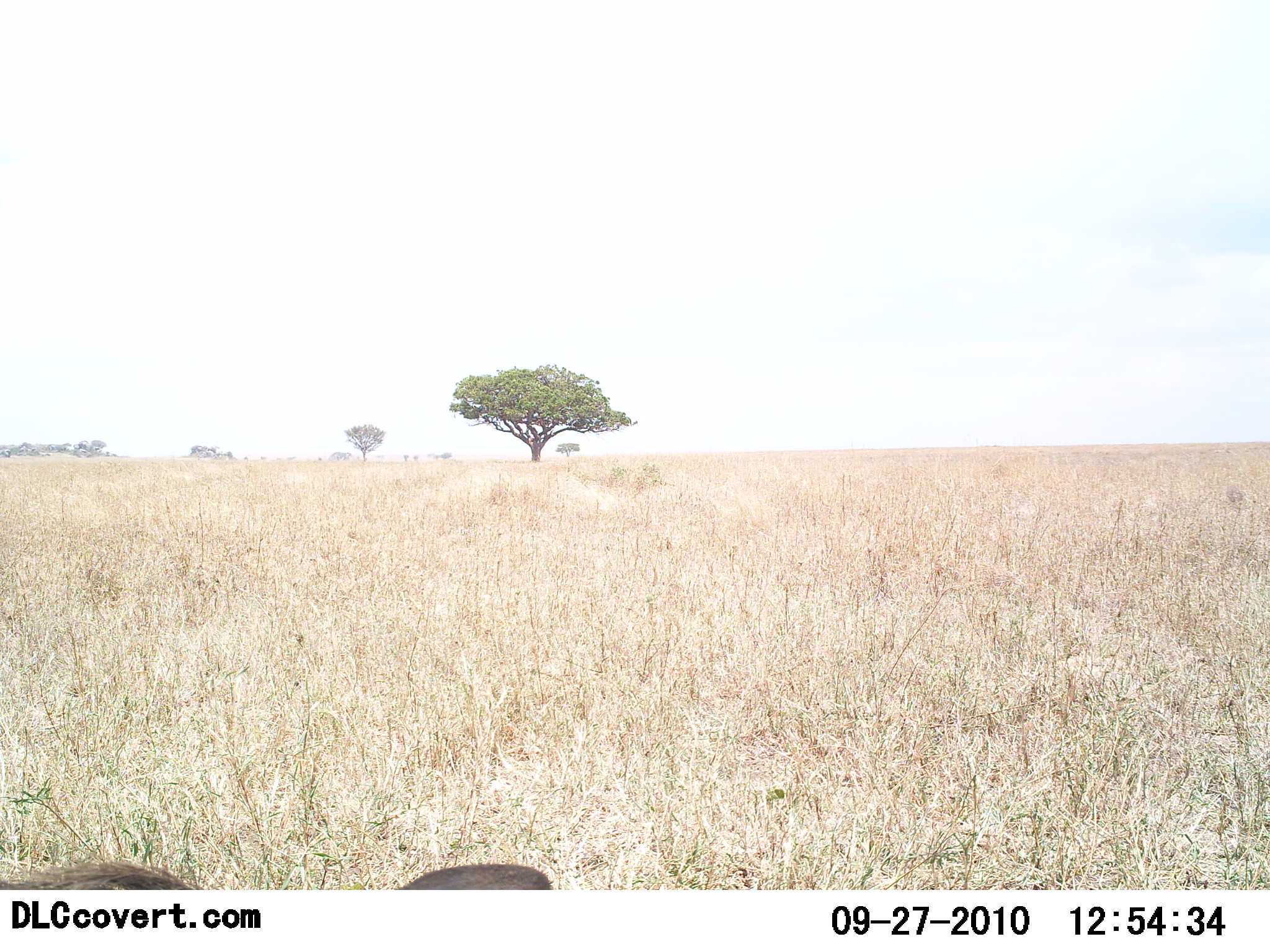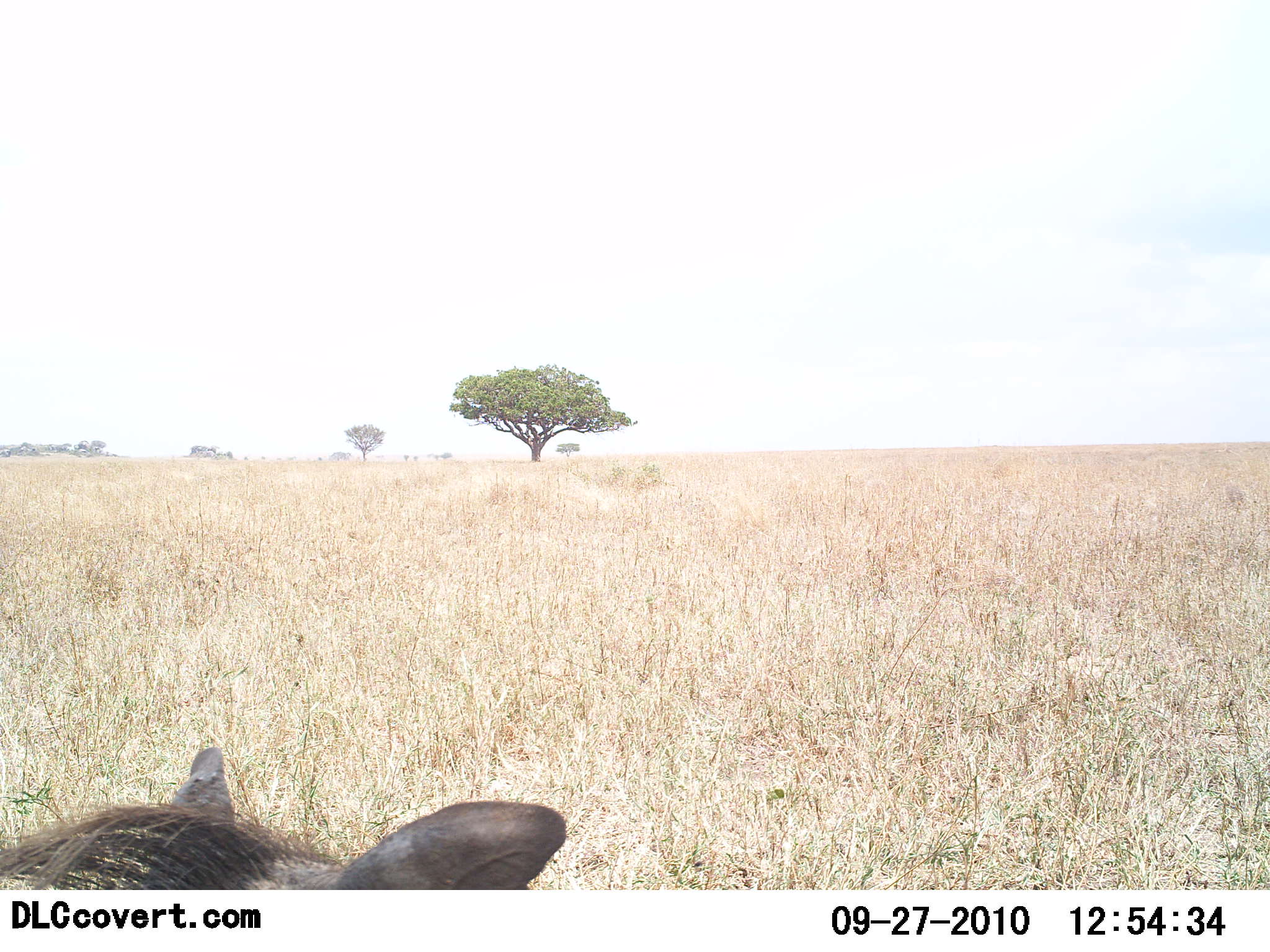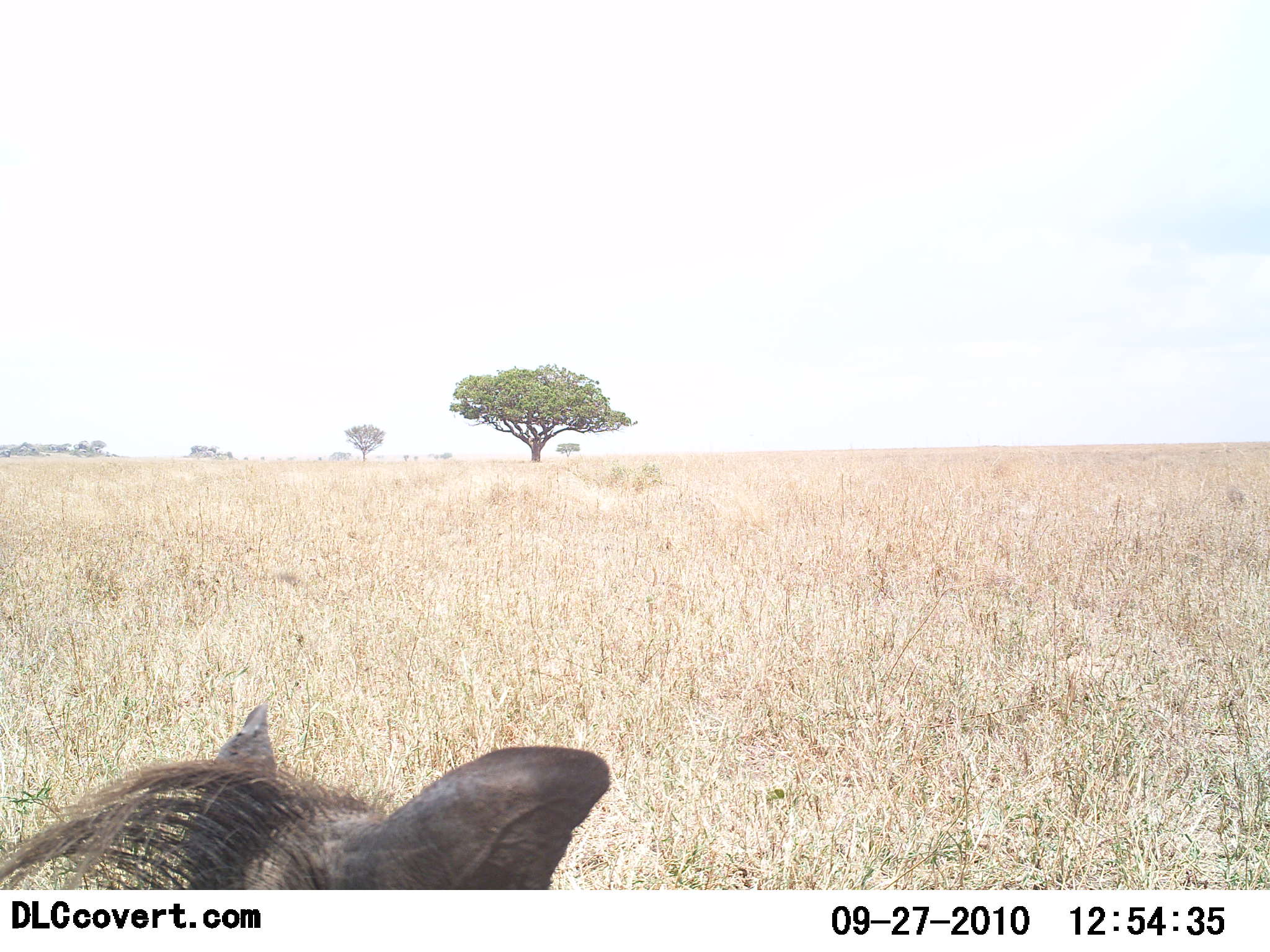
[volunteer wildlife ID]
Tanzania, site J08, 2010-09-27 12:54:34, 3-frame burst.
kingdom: Animalia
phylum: Chordata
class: Mammalia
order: Artiodactyla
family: Suidae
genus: Phacochoerus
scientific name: Phacochoerus africanus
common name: warthog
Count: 1.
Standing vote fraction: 33%.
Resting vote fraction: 47%.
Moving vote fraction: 27%.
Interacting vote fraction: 0%.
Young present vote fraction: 0%.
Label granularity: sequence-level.